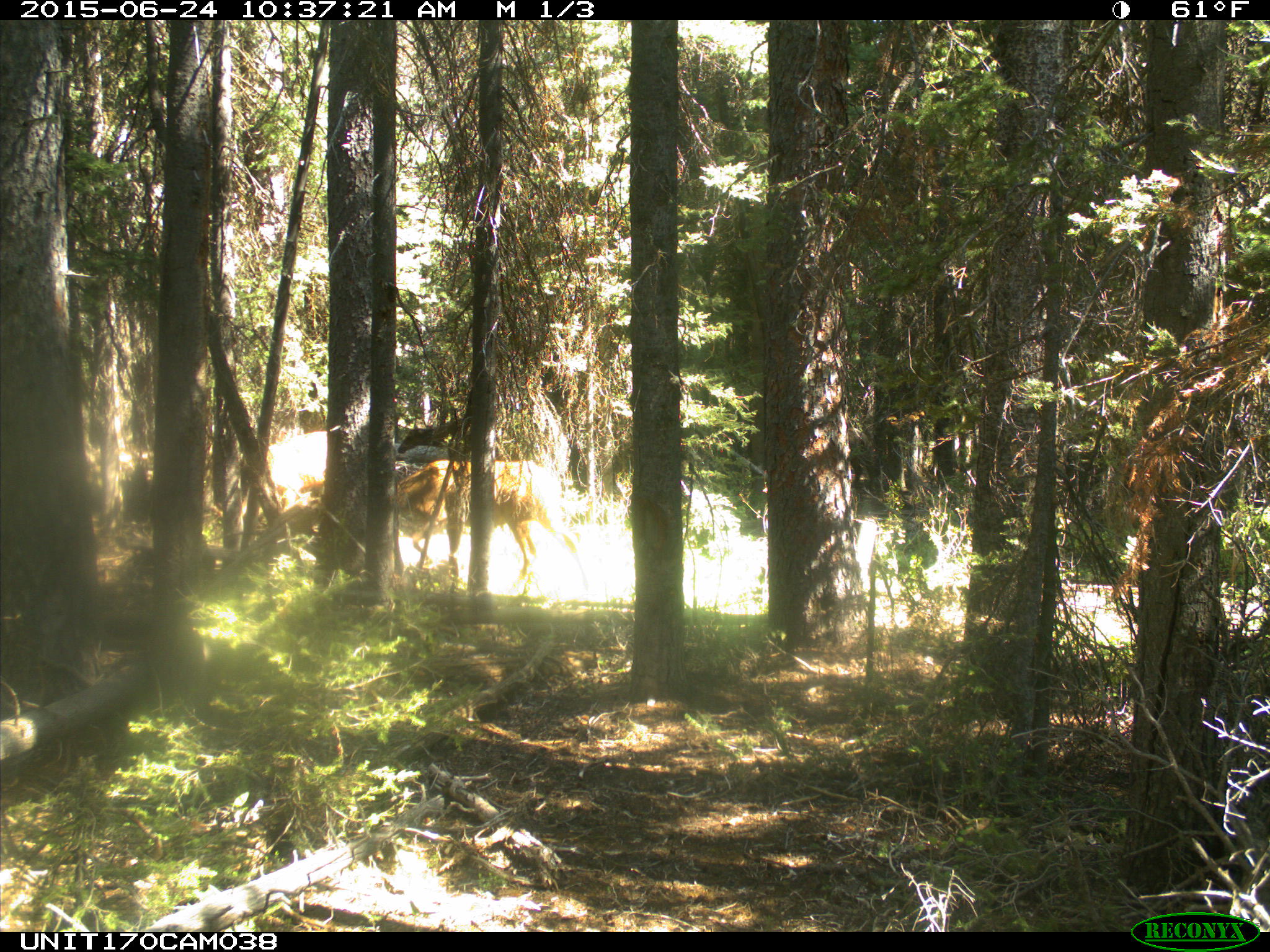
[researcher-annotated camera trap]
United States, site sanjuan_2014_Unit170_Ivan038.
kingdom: Animalia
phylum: Chordata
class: Mammalia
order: Artiodactyla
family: Cervidae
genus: Cervus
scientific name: Cervus elaphus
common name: red deer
Cervus elaphus (red deer).